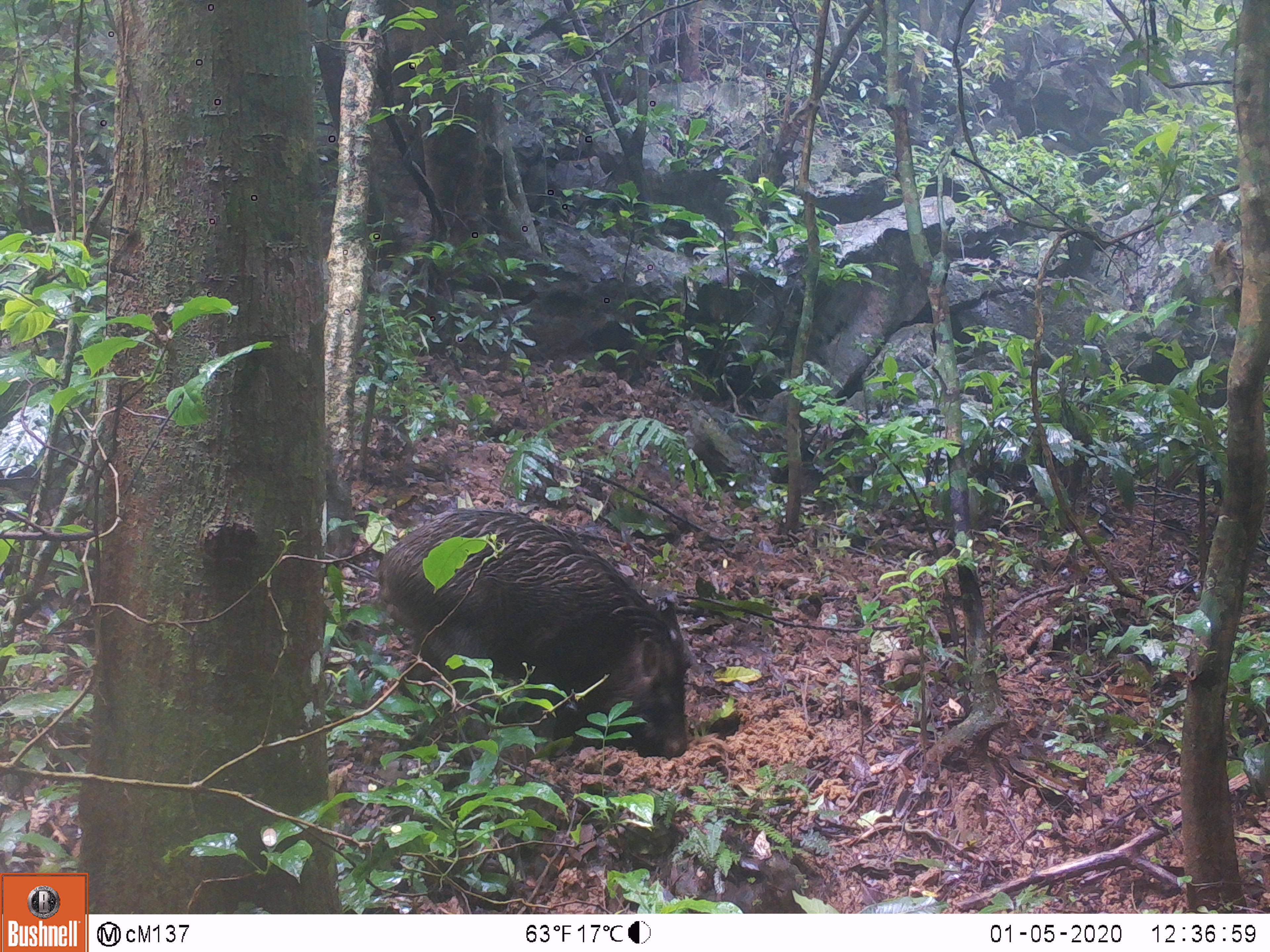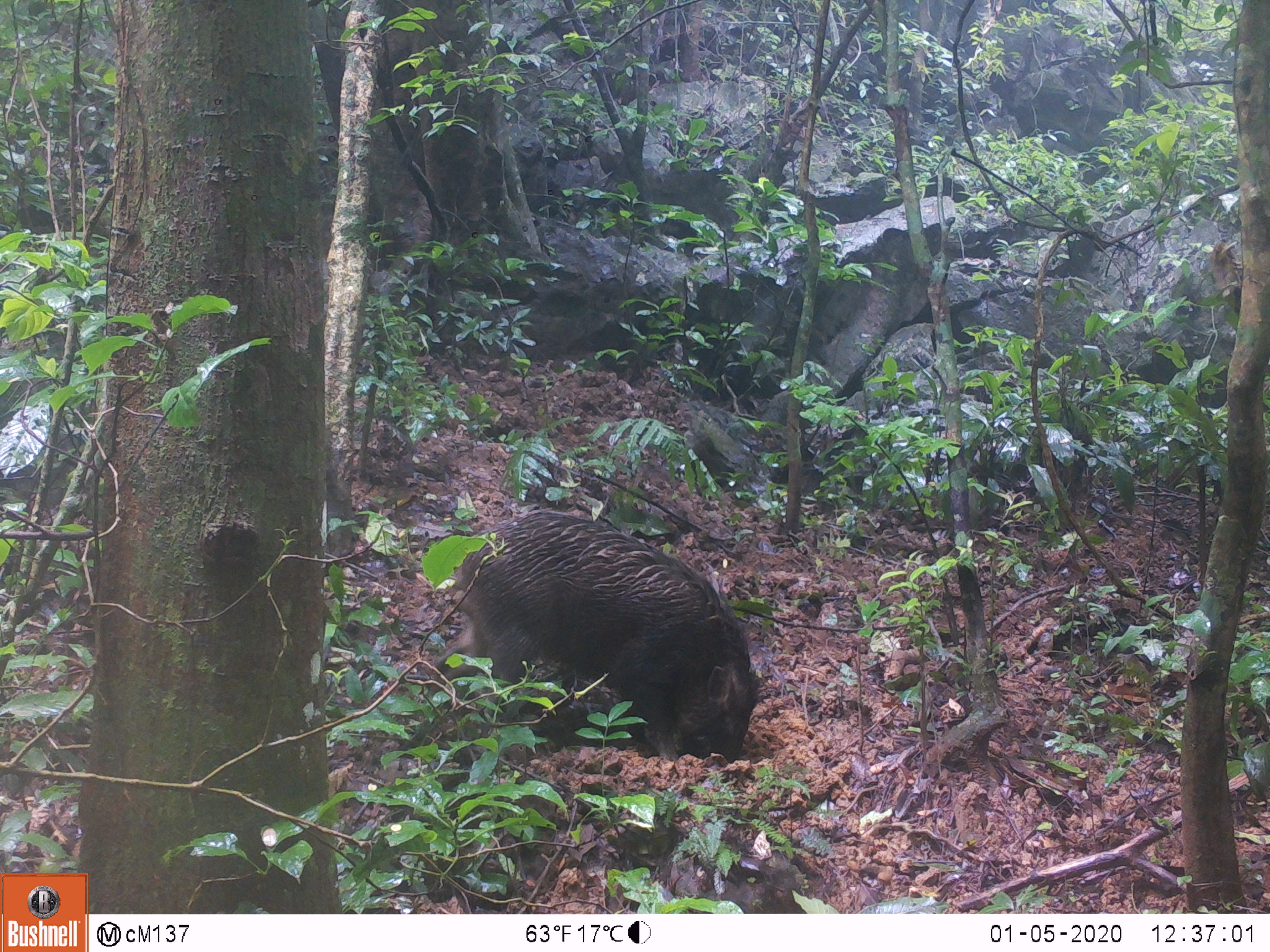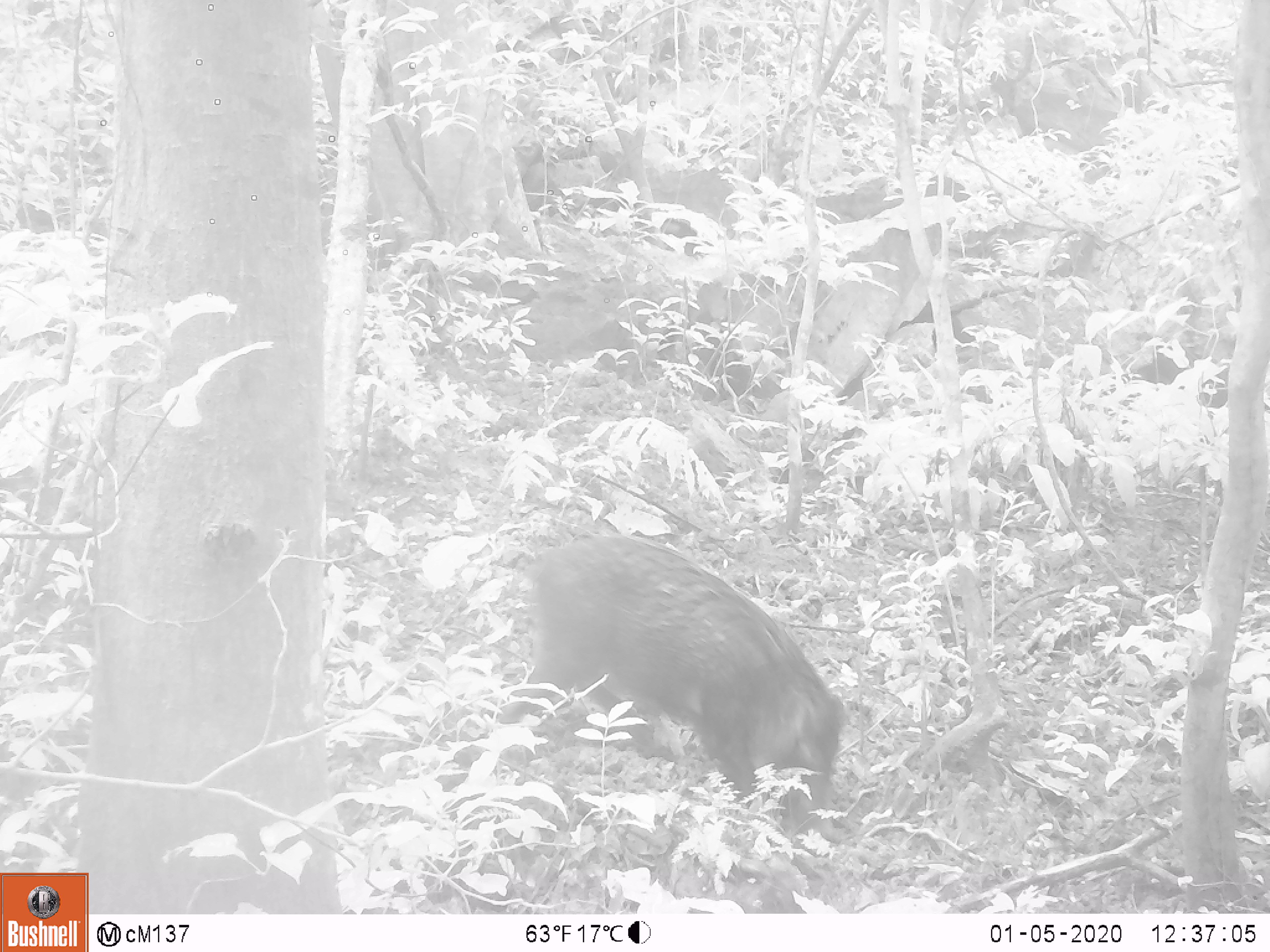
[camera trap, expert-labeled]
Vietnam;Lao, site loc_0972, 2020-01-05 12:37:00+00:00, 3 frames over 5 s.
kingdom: Animalia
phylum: Chordata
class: Mammalia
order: Artiodactyla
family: Suidae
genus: Sus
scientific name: Sus scrofa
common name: eurasian wild pig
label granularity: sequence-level